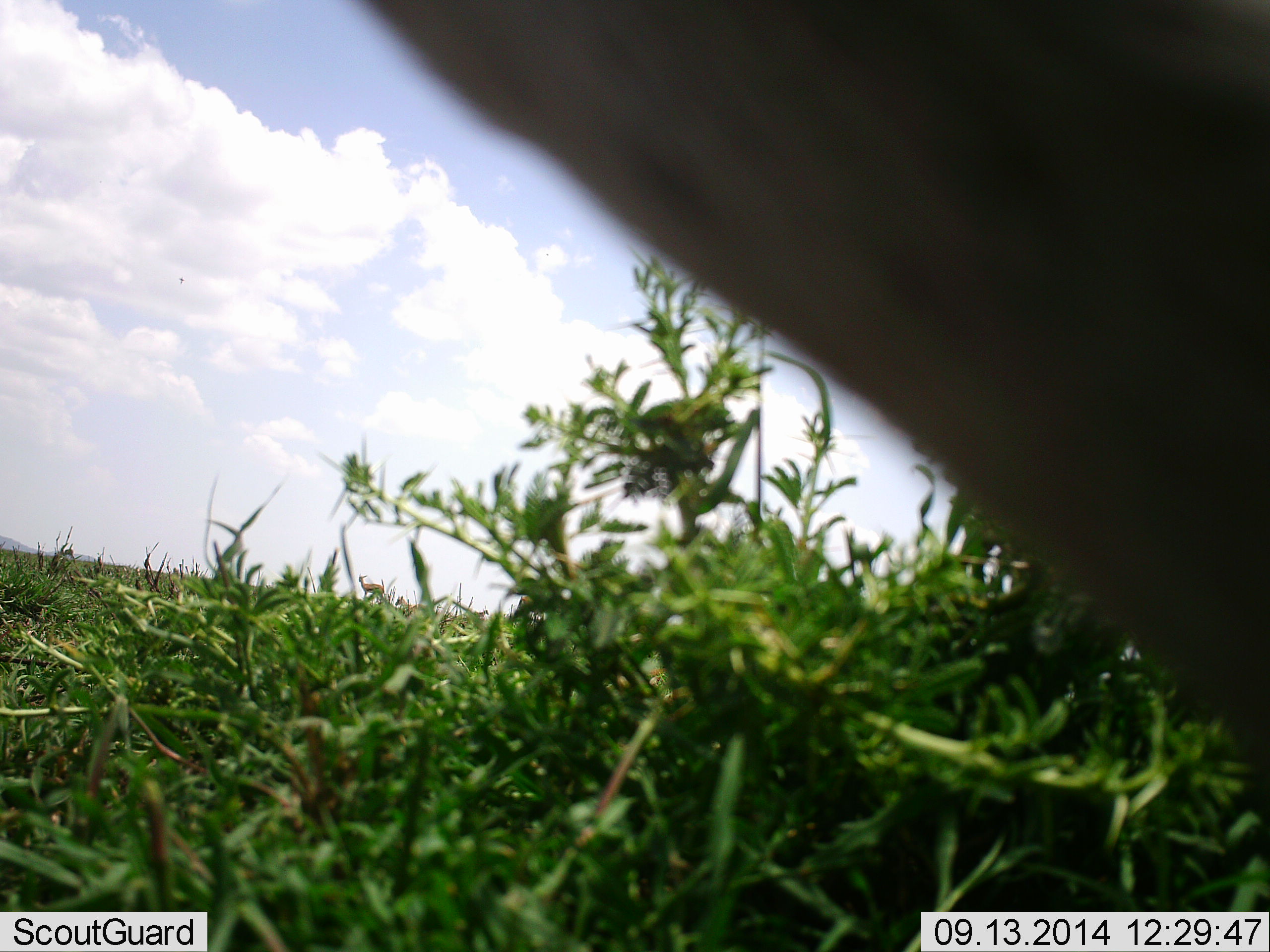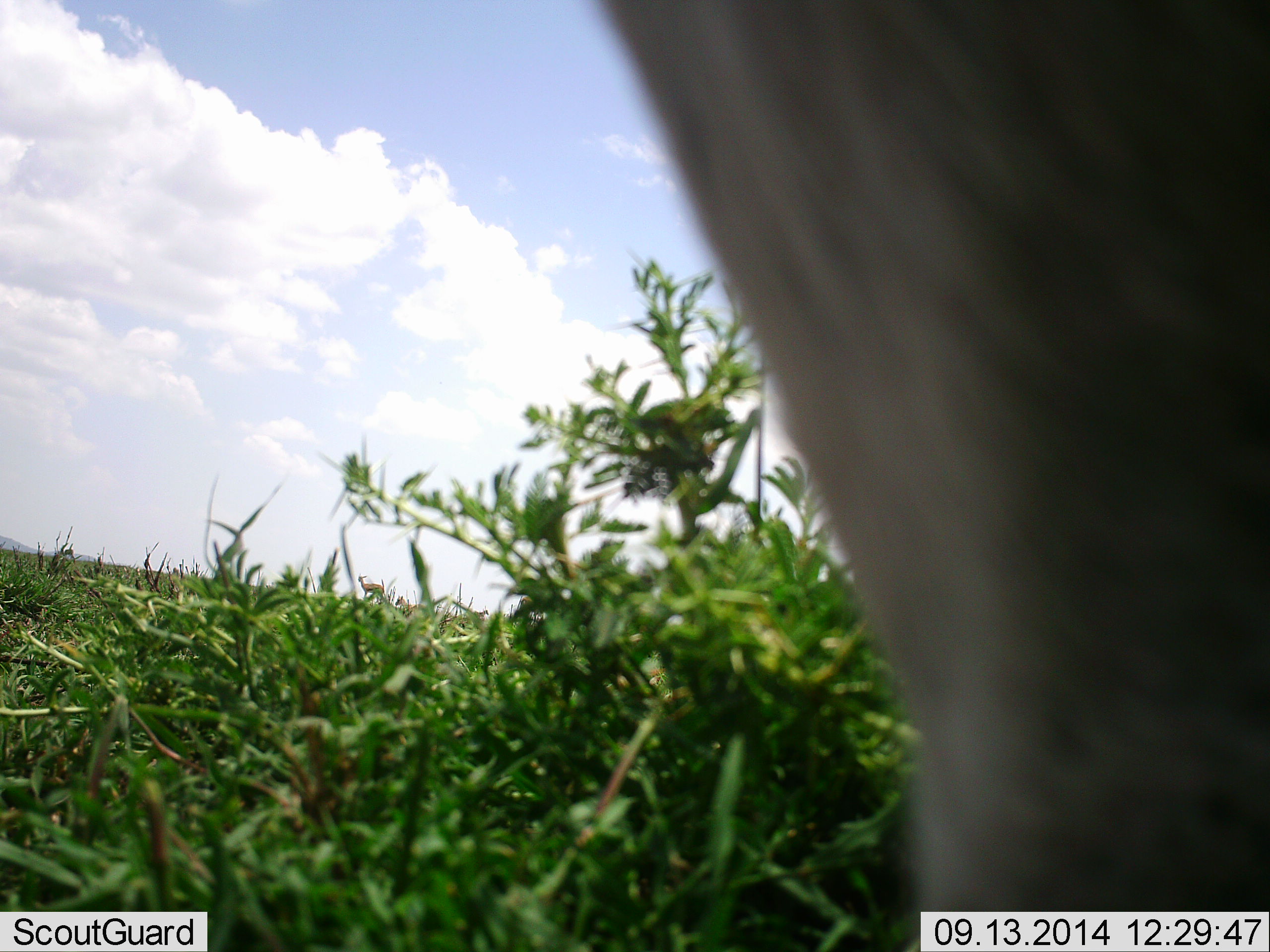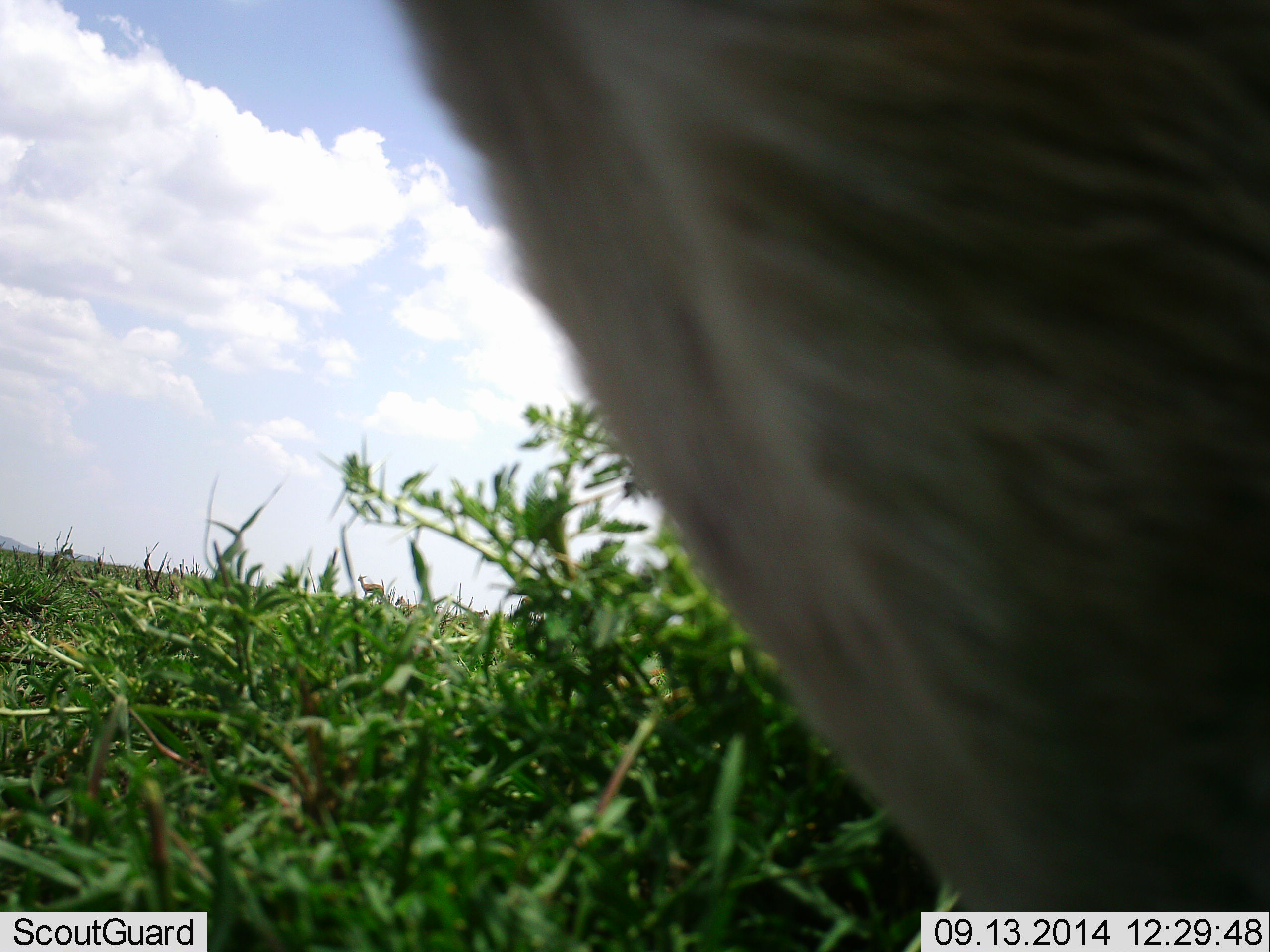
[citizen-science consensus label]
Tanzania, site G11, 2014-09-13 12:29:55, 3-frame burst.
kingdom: Animalia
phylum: Chordata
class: Mammalia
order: Artiodactyla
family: Bovidae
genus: Connochaetes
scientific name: Connochaetes taurinus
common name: blue wildebeest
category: wildebeest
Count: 1.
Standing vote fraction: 100%.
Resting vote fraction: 0%.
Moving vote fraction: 14%.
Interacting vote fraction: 0%.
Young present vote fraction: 0%.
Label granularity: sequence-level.